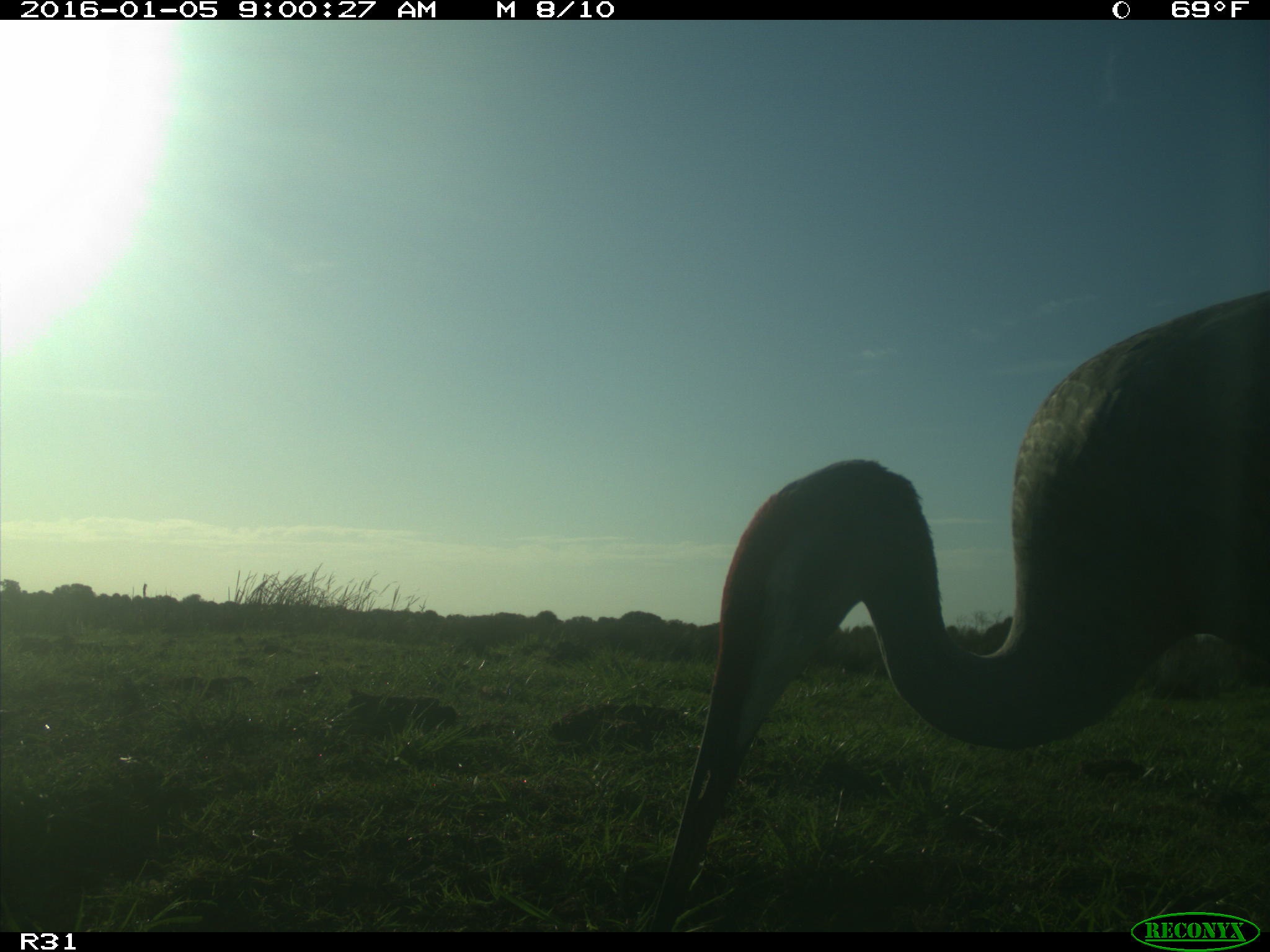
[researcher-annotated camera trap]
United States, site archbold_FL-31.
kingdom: Animalia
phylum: Chordata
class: Aves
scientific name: Aves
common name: birds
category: unidentified bird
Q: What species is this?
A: Unidentified bird (birds) (Aves).